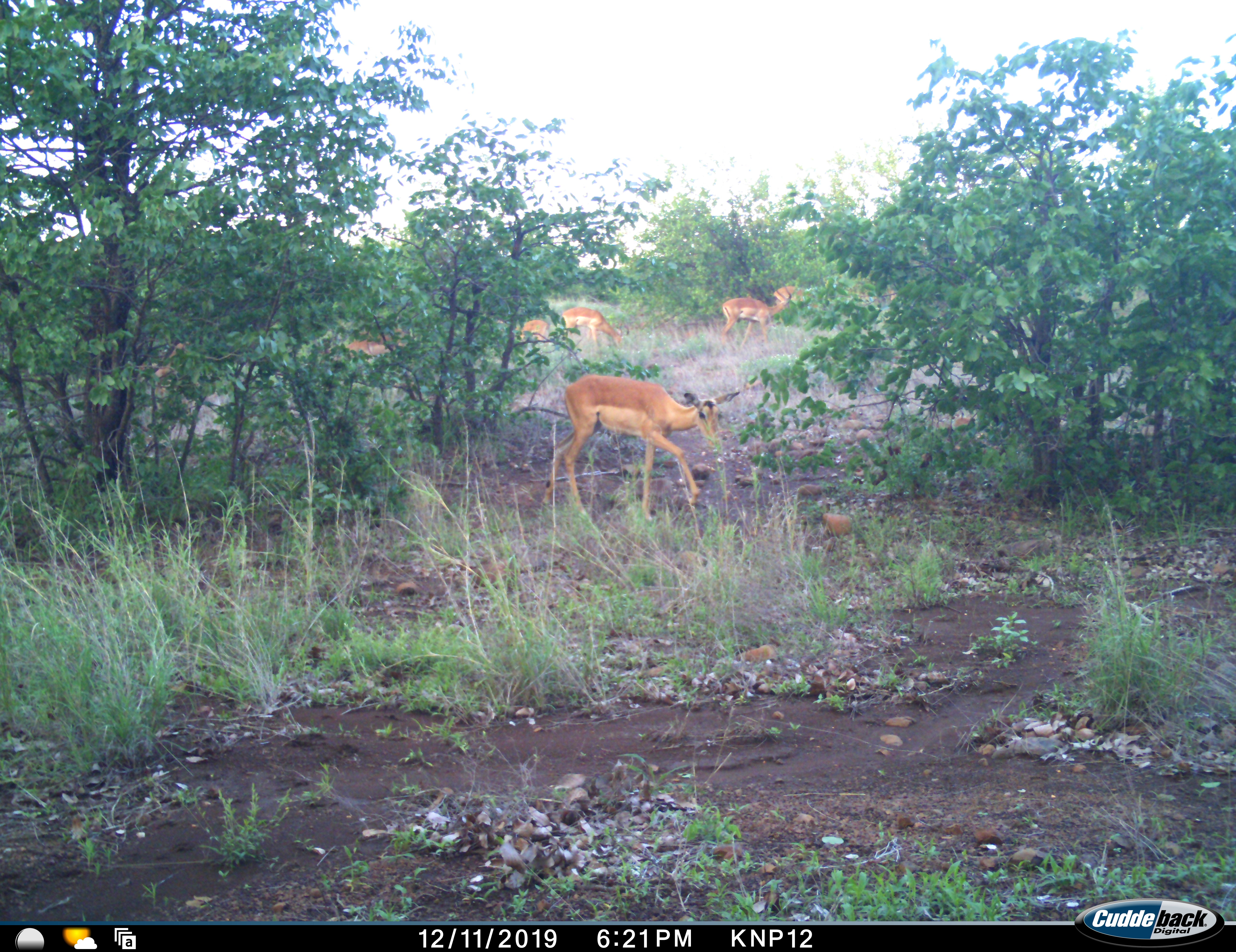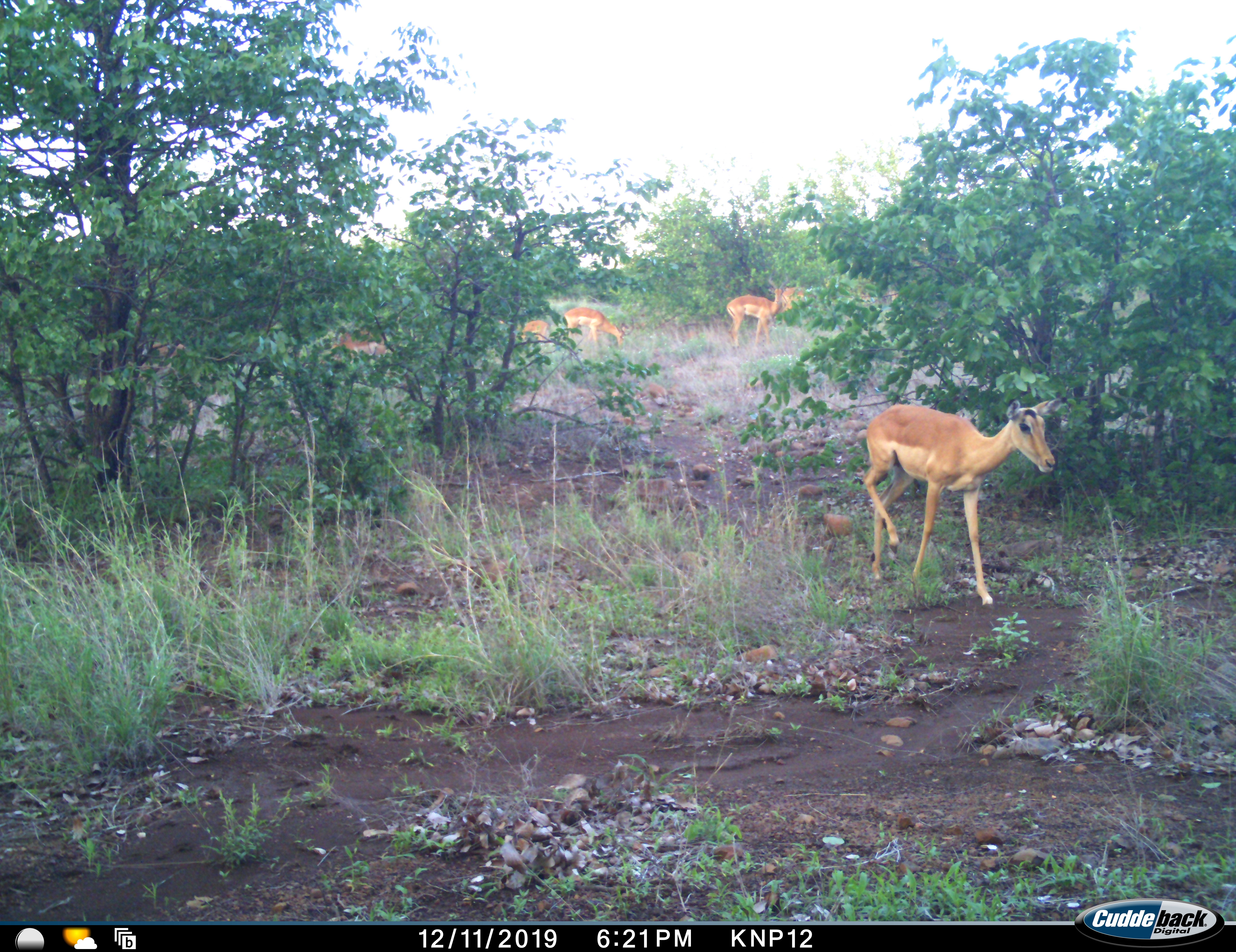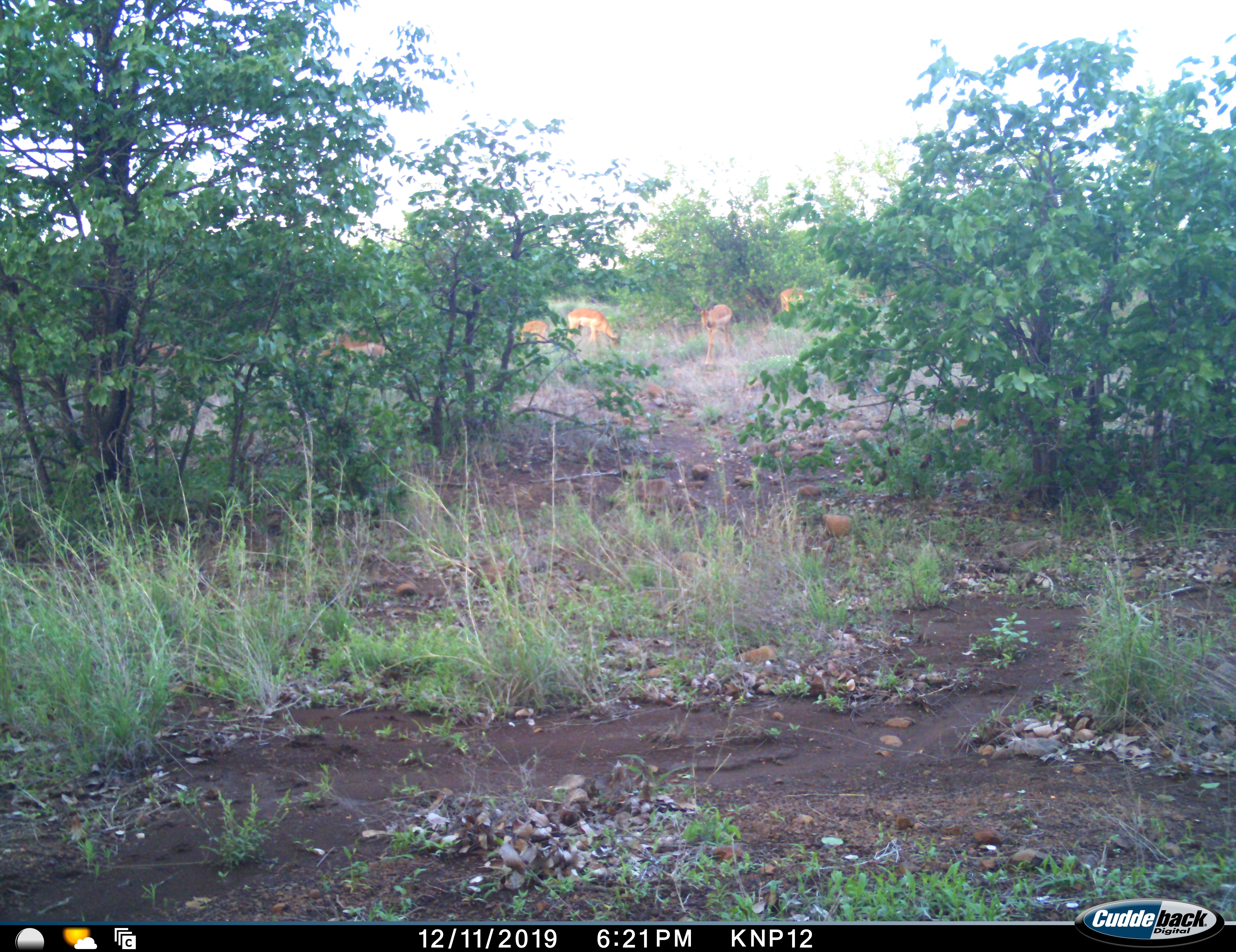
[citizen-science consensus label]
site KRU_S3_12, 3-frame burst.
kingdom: Animalia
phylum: Chordata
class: Mammalia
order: Artiodactyla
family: Bovidae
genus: Aepyceros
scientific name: Aepyceros melampus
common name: impala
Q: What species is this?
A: Impala (Aepyceros melampus).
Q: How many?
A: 6.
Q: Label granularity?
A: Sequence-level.